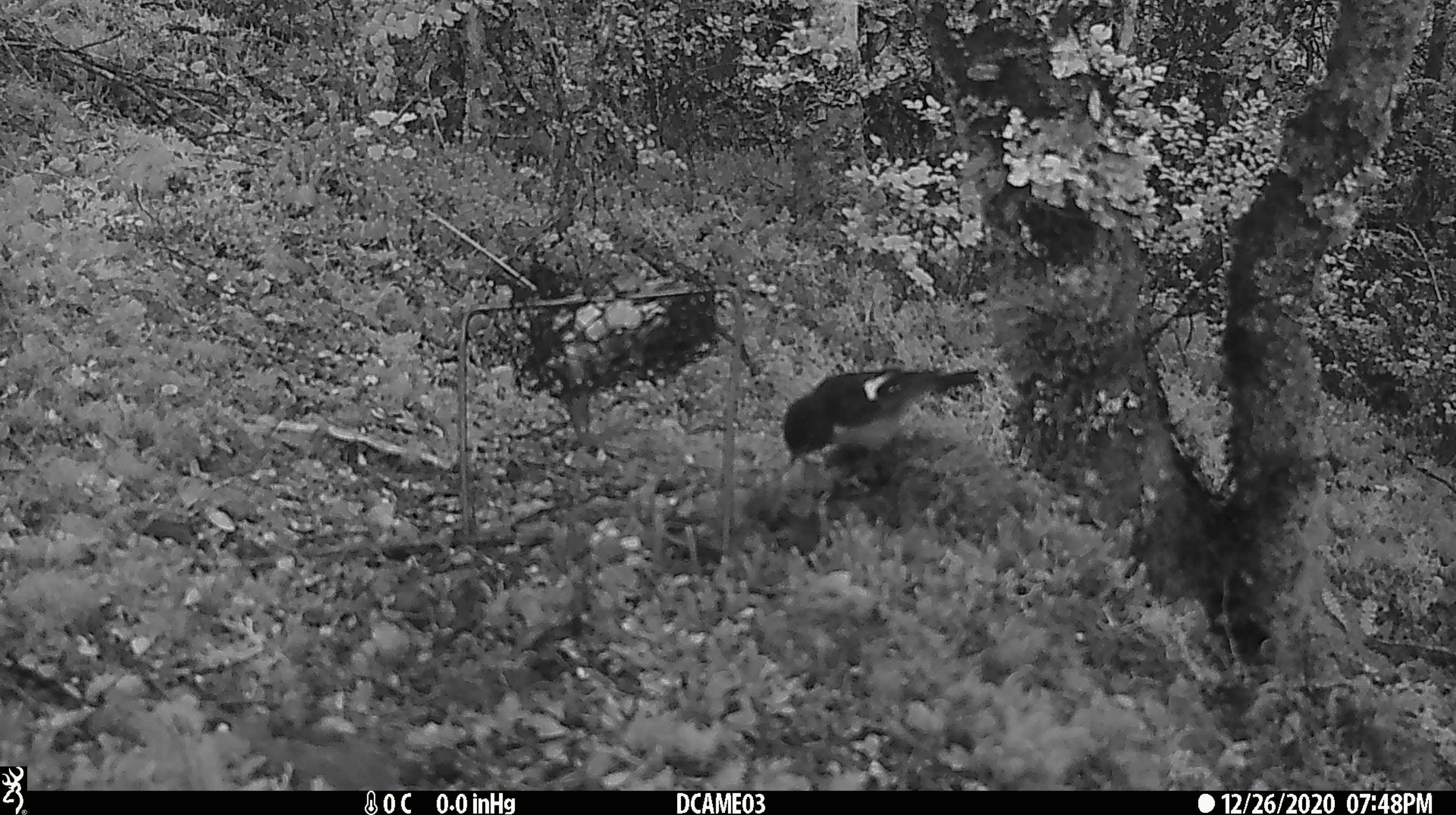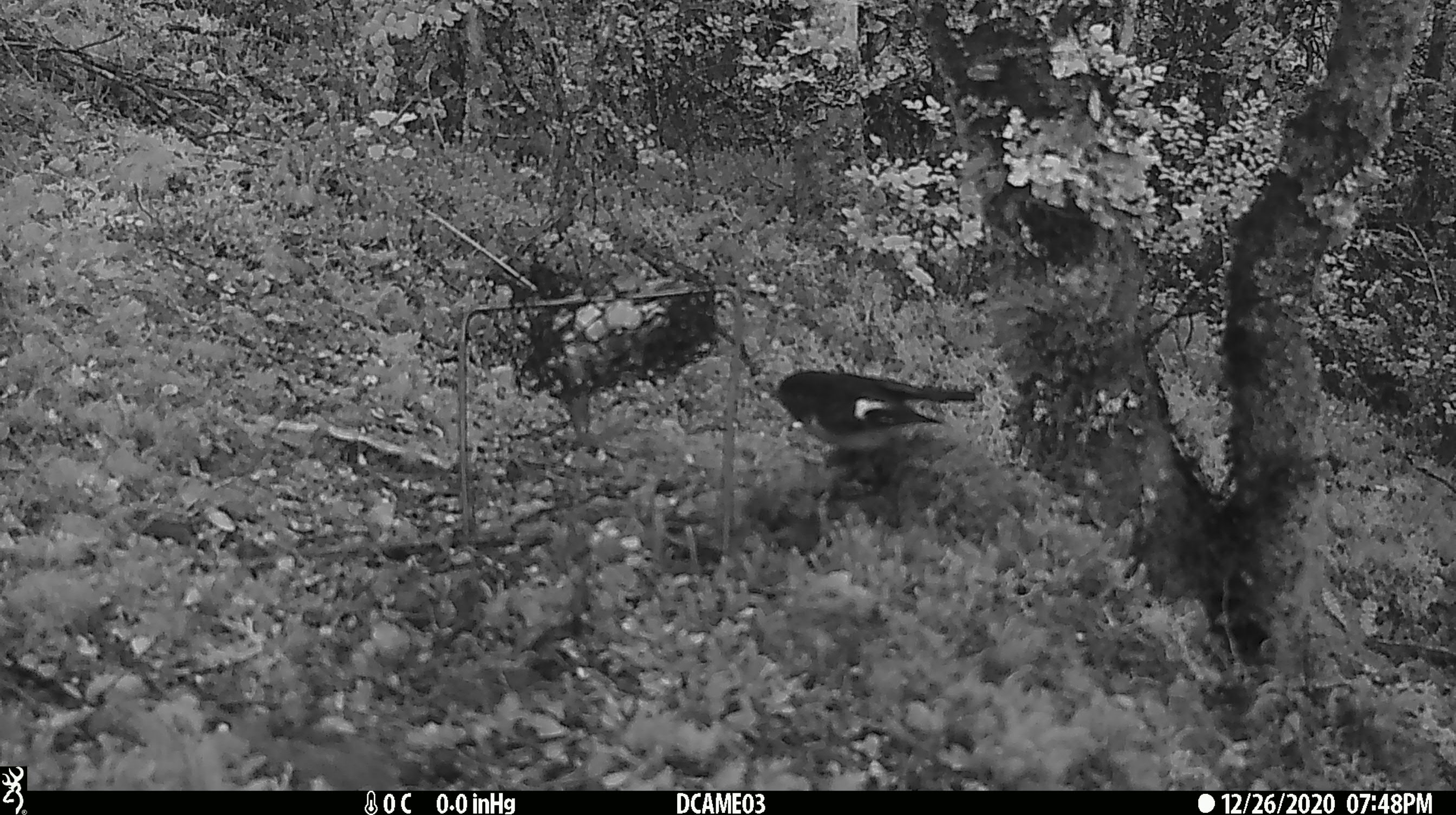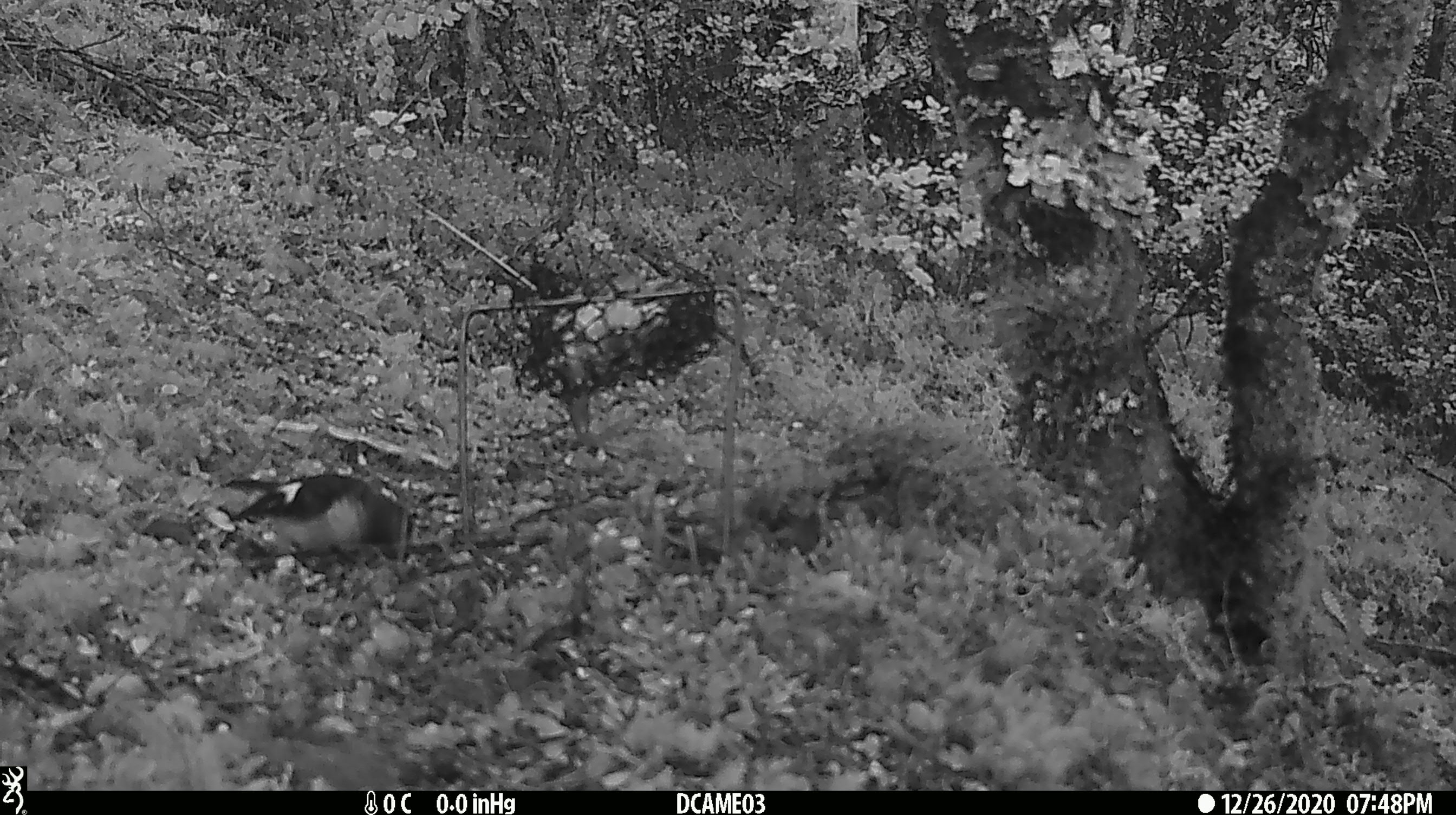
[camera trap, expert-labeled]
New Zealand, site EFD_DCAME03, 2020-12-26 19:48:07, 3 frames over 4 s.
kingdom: Animalia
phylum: Chordata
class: Aves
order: Passeriformes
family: Petroicidae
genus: Petroica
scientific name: Petroica macrocephala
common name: tomtit